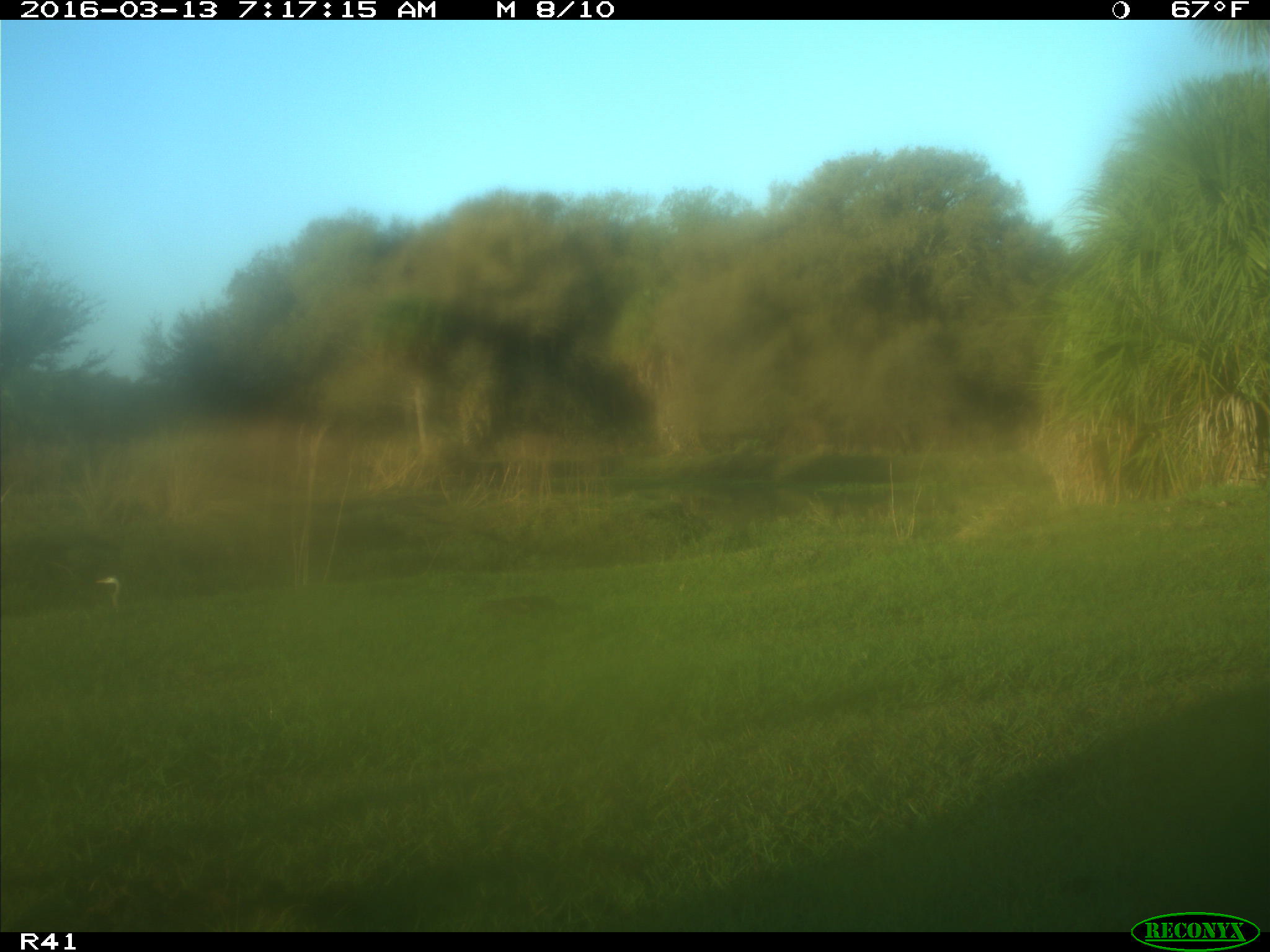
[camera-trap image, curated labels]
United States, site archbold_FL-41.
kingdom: Animalia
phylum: Chordata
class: Mammalia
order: Artiodactyla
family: Bovidae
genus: Bos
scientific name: Bos taurus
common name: domestic cow